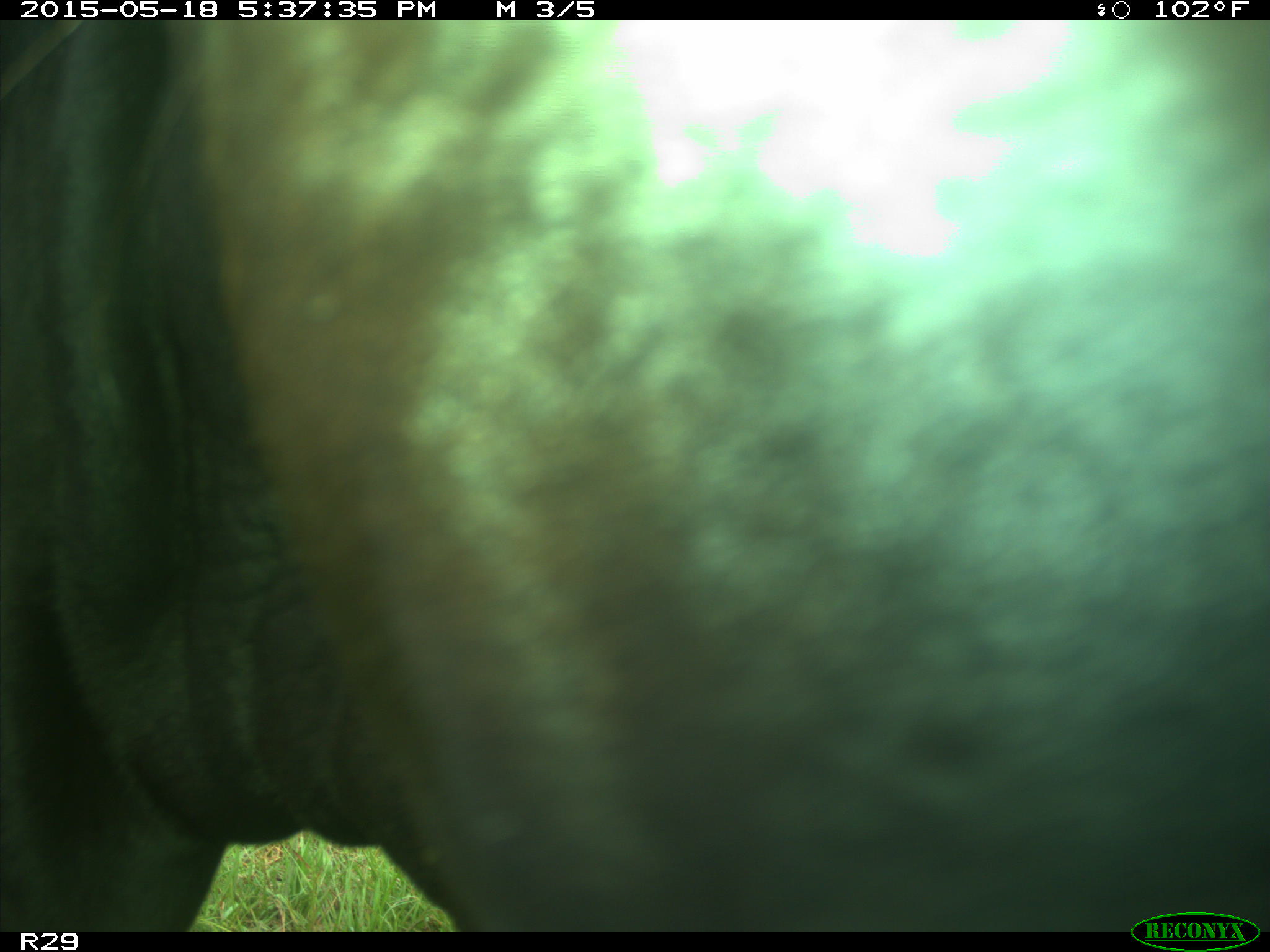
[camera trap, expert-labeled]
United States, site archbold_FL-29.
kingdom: Animalia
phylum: Chordata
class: Mammalia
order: Artiodactyla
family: Bovidae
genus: Bos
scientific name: Bos taurus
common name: domestic cow